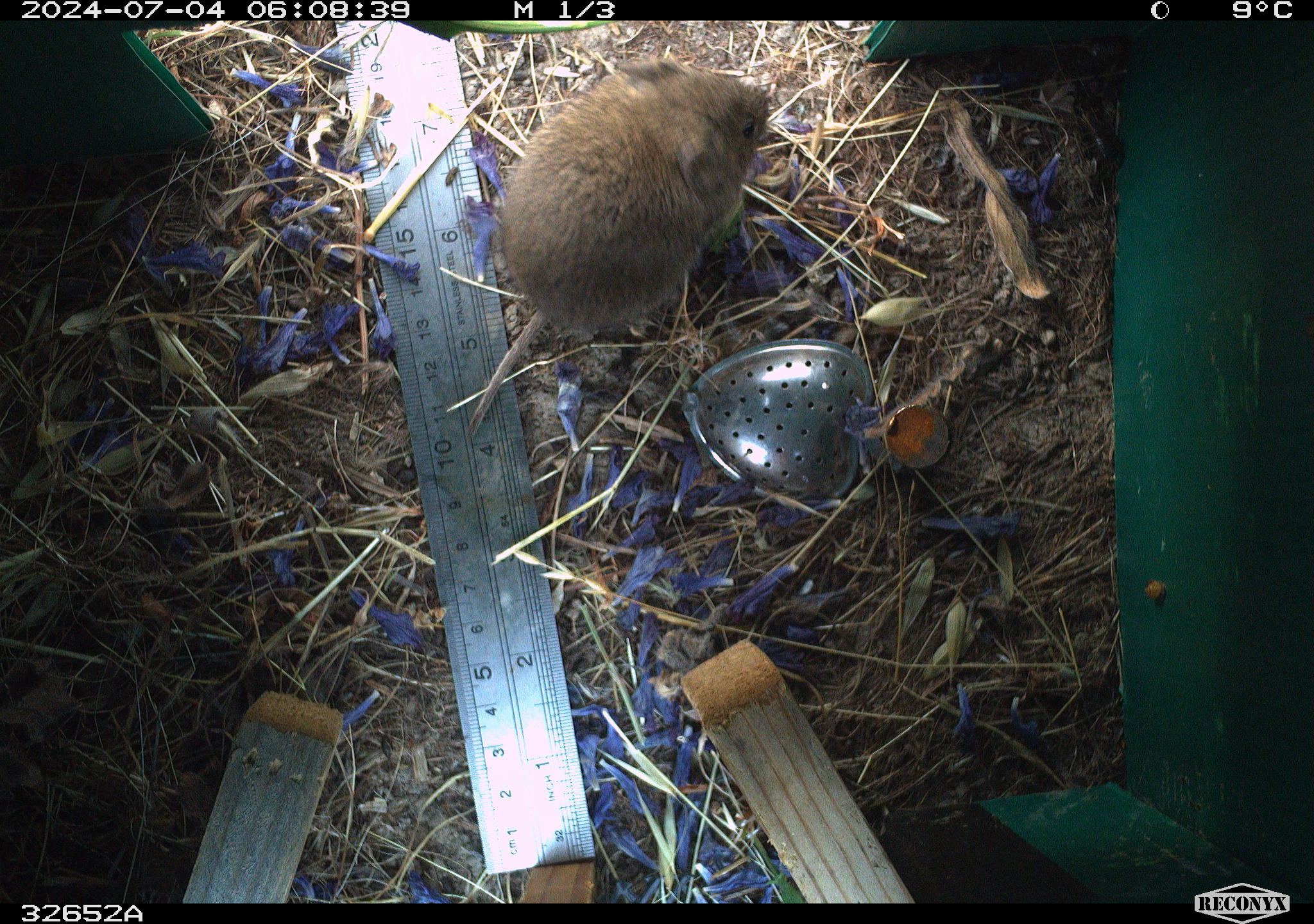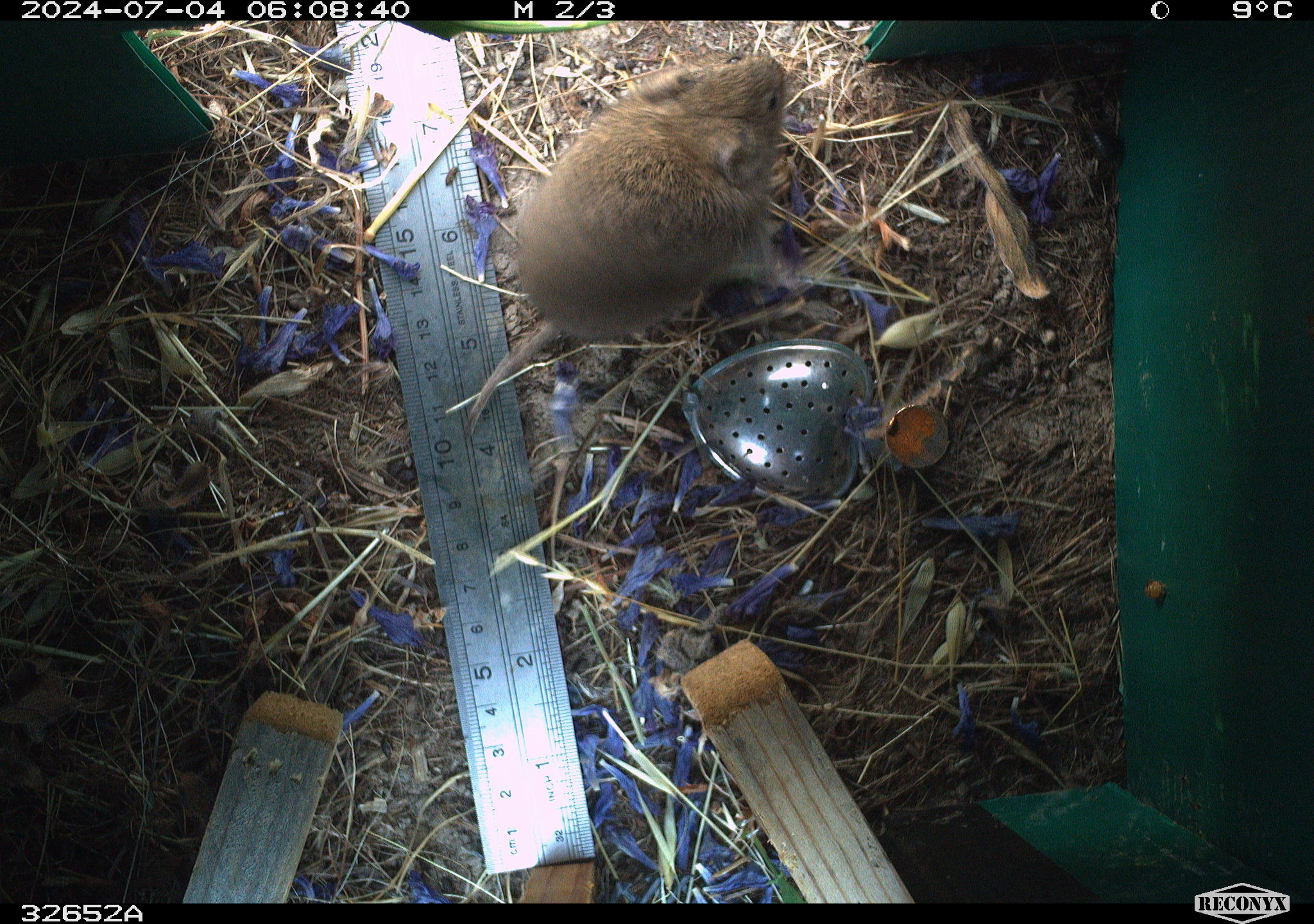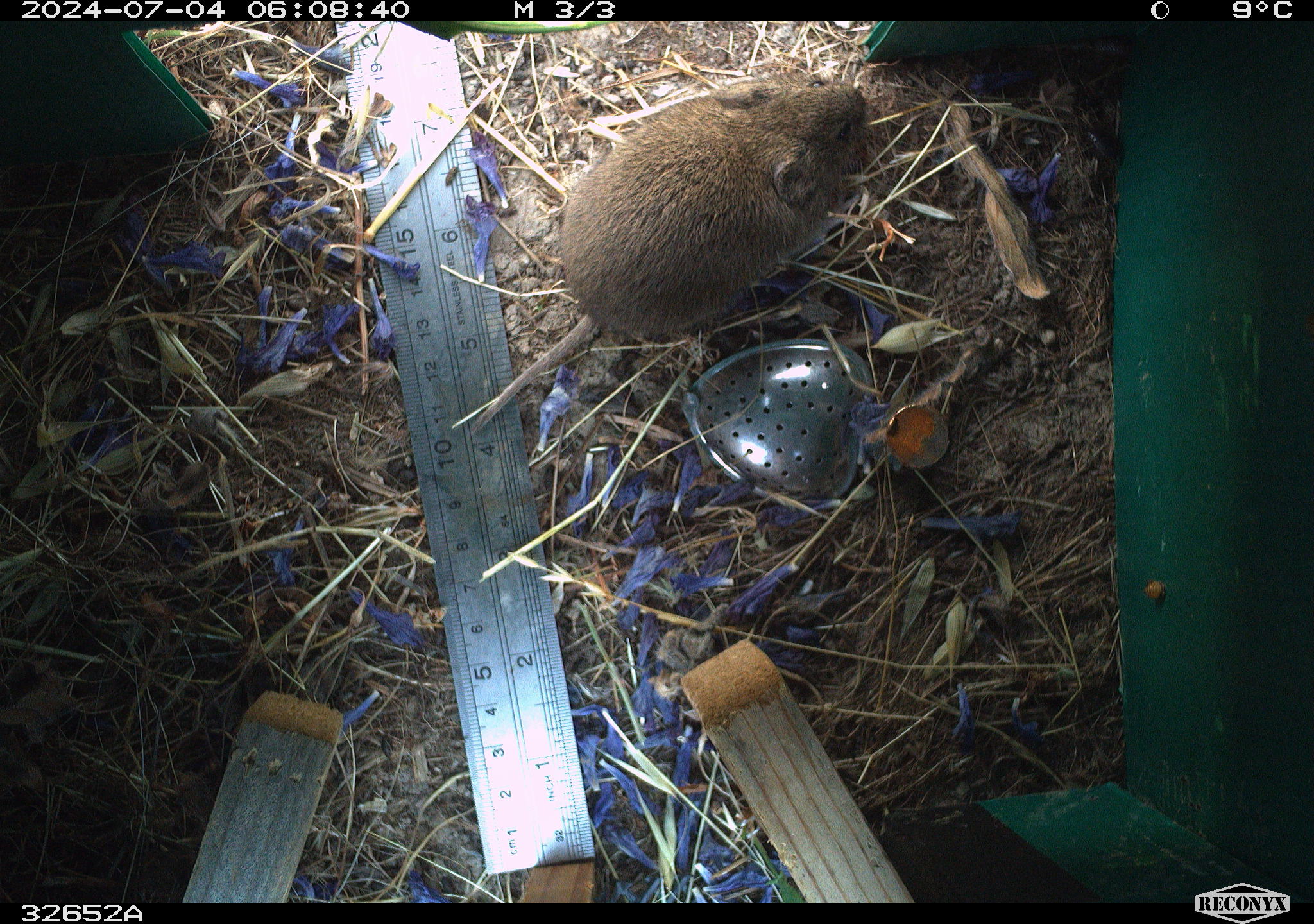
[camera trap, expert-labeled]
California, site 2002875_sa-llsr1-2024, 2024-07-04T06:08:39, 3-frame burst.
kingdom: Animalia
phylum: Chordata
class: Mammalia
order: Rodentia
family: Cricetidae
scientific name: Arvicolinae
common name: voles, lemmings, and muskrats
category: arvicolinae subfamily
Arvicolinae subfamily (voles, lemmings, and muskrats) (Arvicolinae).